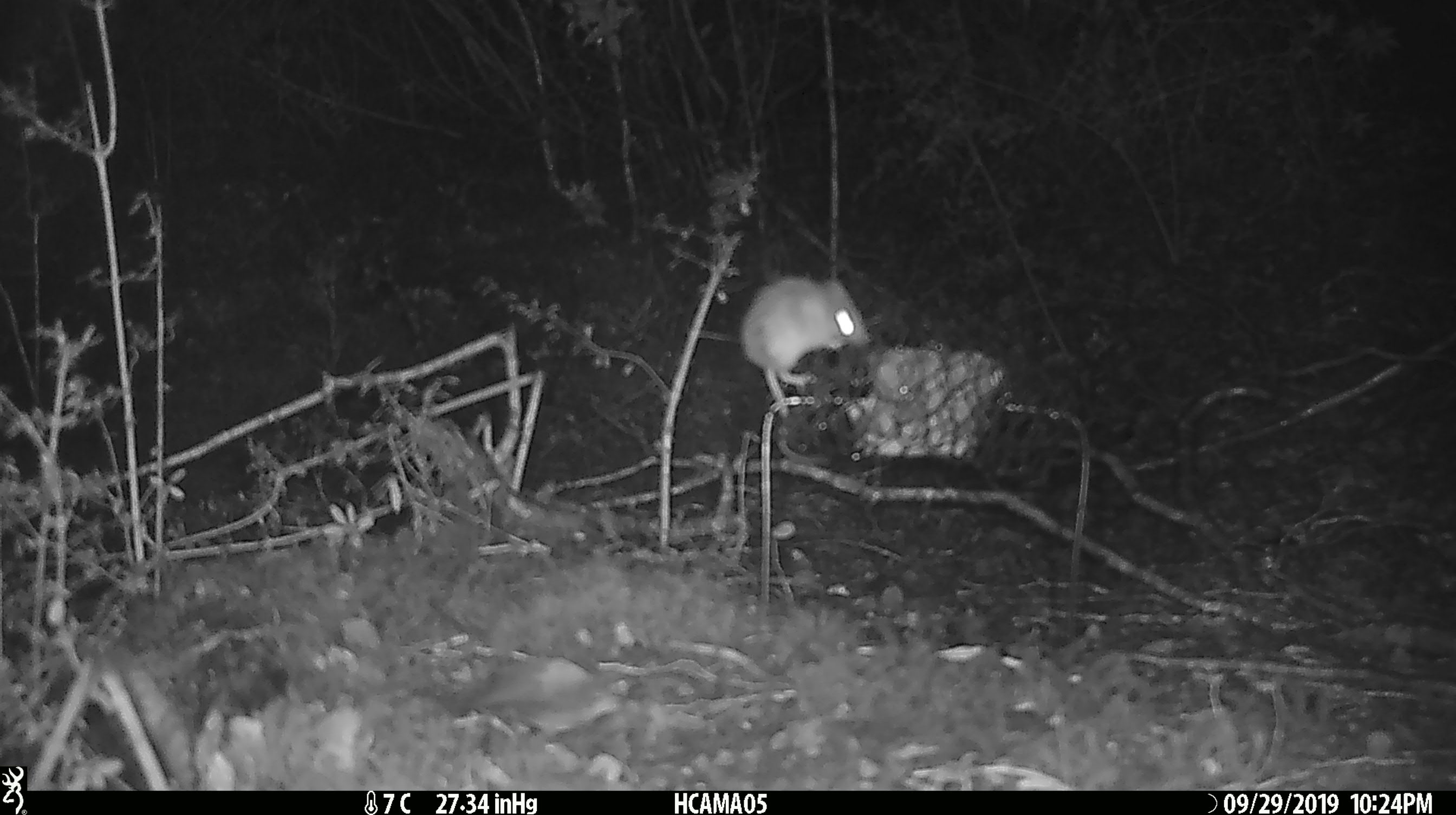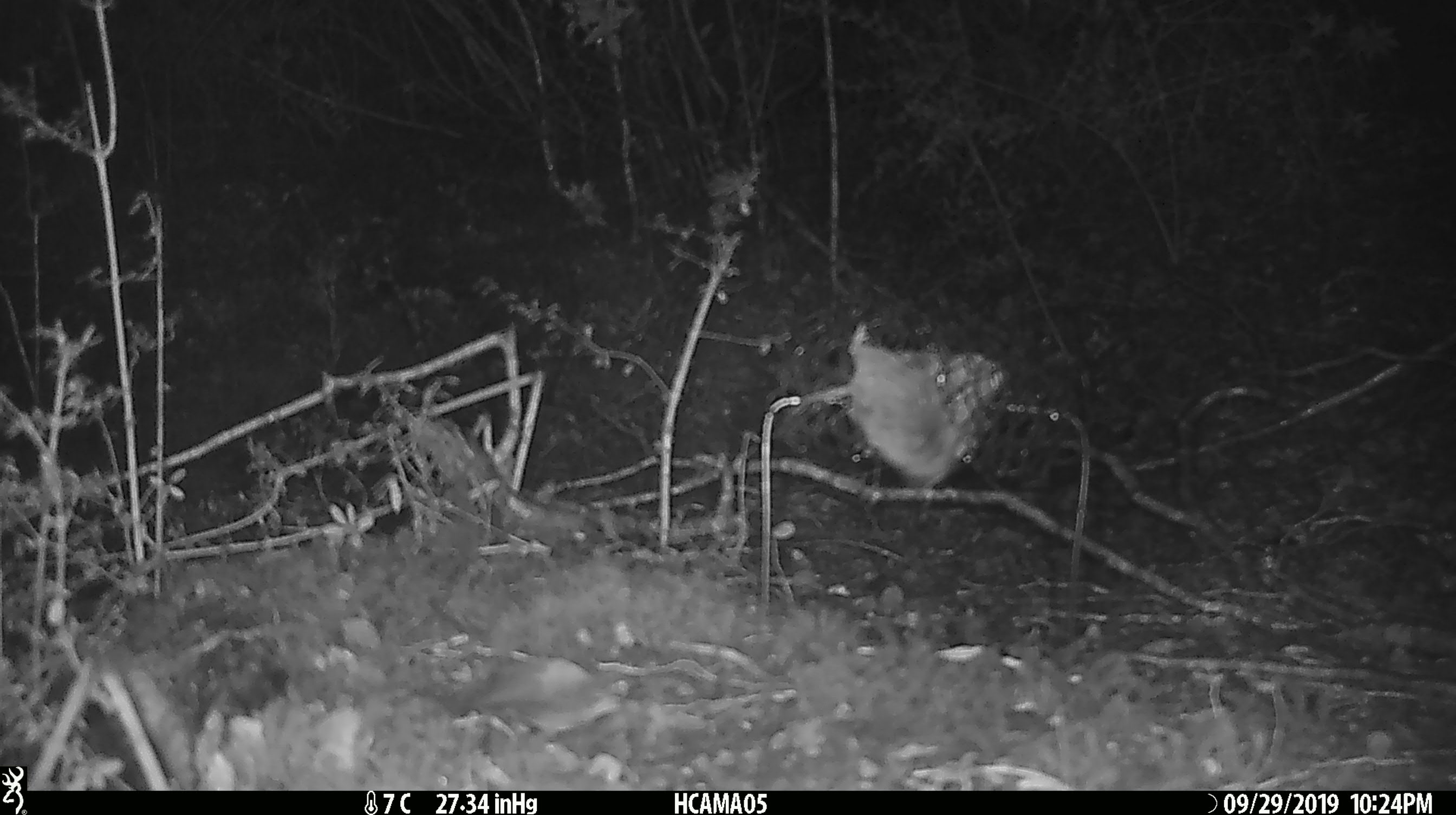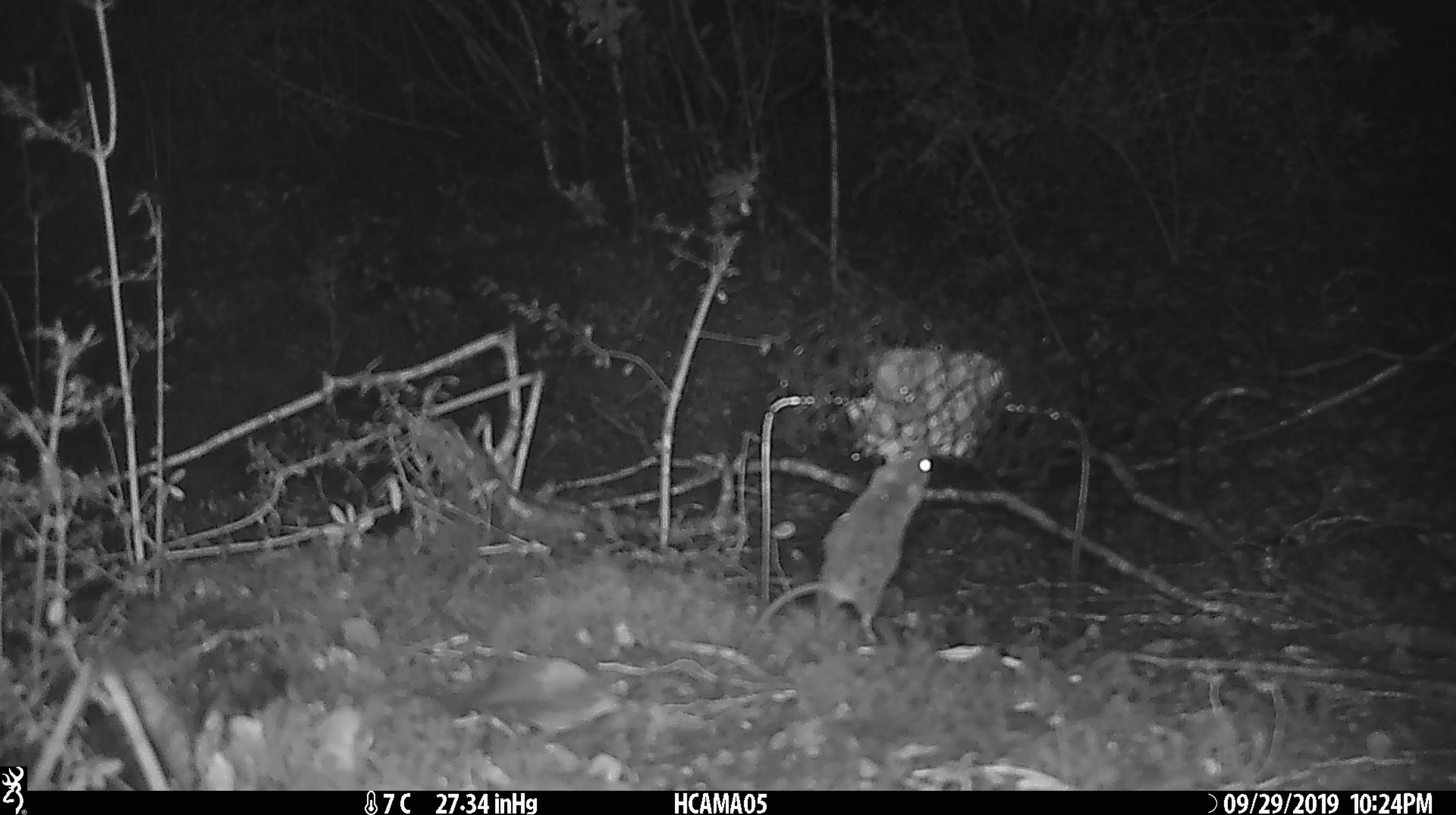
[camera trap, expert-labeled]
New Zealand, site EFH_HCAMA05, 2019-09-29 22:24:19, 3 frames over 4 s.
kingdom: Animalia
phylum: Chordata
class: Mammalia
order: Rodentia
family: Muridae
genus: Mus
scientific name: Mus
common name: mouse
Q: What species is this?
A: Mouse (Mus).